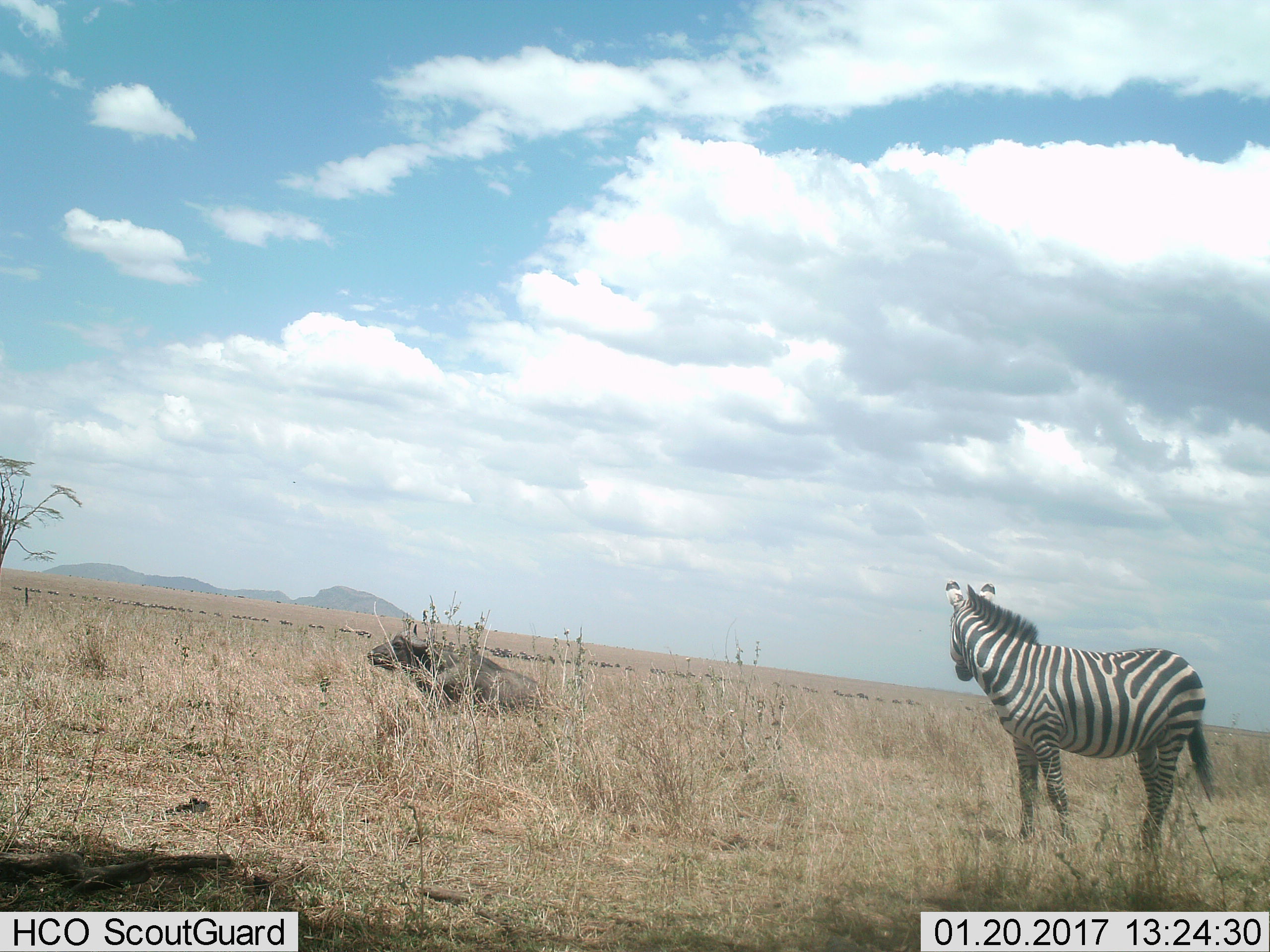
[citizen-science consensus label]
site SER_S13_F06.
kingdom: Animalia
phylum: Chordata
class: Mammalia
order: Artiodactyla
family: Bovidae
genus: Syncerus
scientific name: Syncerus caffer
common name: african buffalo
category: buffalo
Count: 1.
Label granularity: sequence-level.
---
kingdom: Animalia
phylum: Chordata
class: Mammalia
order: Perissodactyla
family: Equidae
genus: Equus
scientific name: Equus quagga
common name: plains zebra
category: zebraplains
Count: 1.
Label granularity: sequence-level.